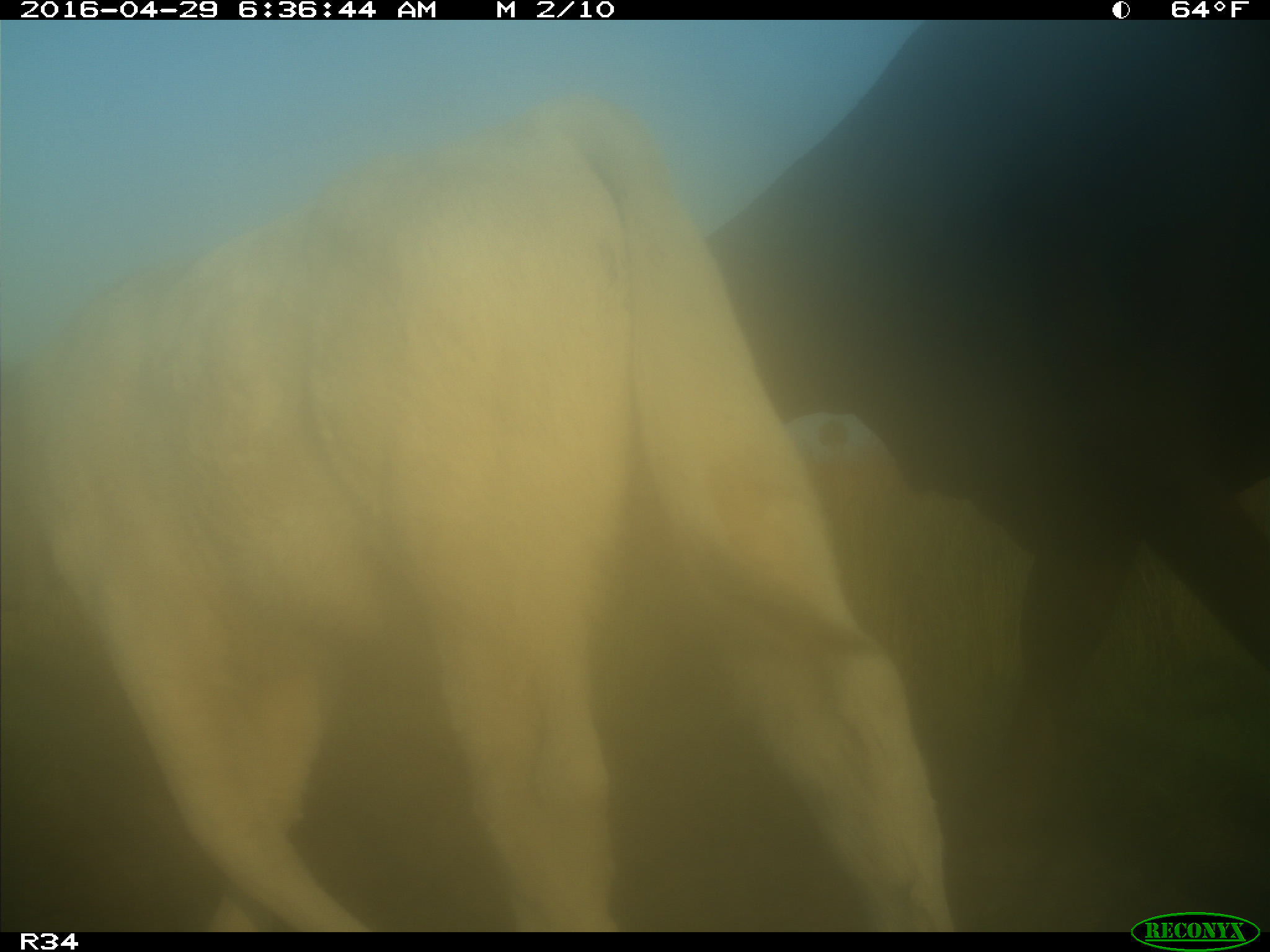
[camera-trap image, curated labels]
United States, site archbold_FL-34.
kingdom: Animalia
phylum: Chordata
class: Mammalia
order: Artiodactyla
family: Bovidae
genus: Bos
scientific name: Bos taurus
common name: domestic cow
Bos taurus (domestic cow).